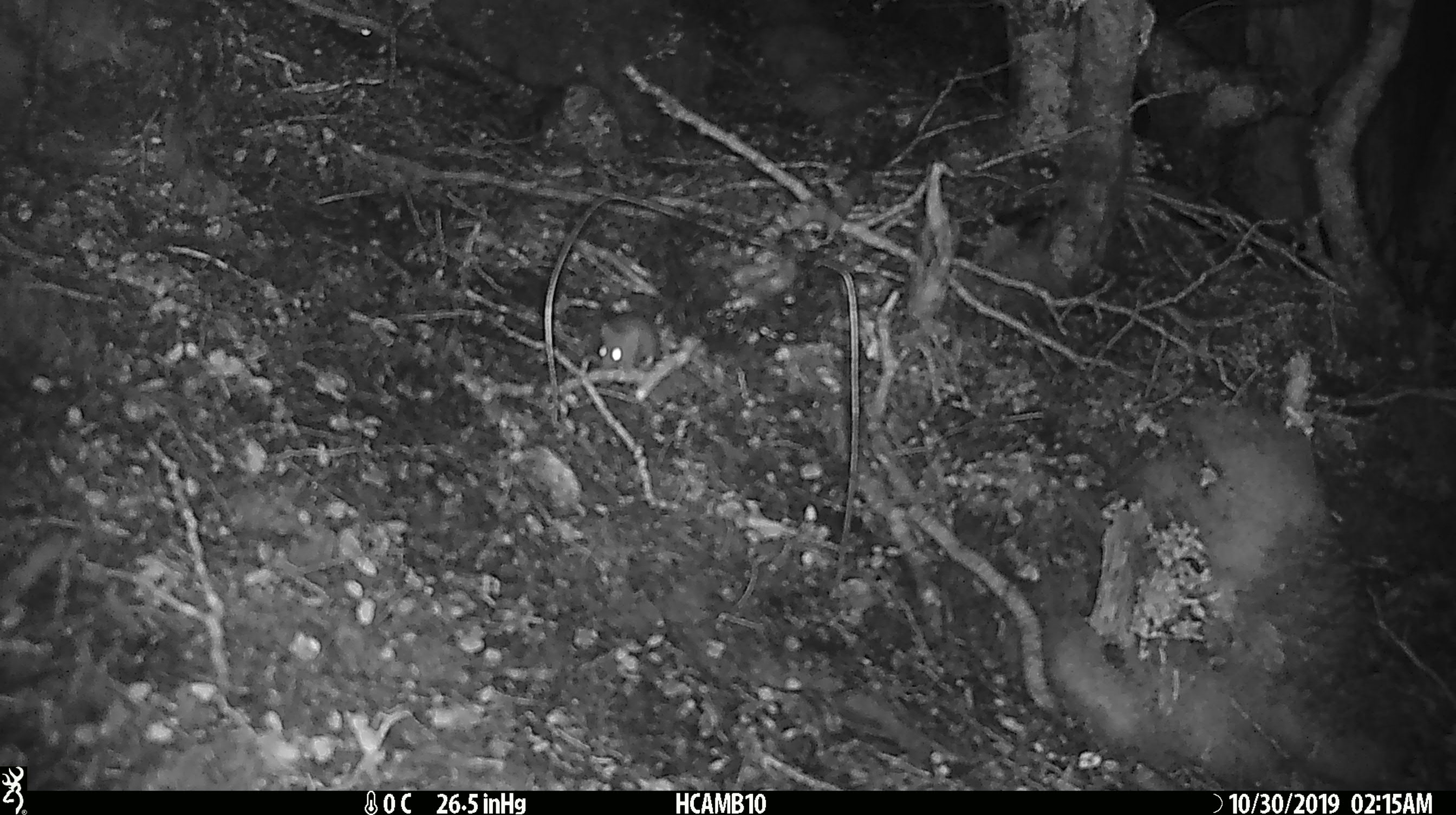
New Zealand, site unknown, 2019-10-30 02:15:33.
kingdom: Animalia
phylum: Chordata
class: Mammalia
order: Rodentia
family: Muridae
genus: Mus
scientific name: Mus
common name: mouse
Mouse (Mus).